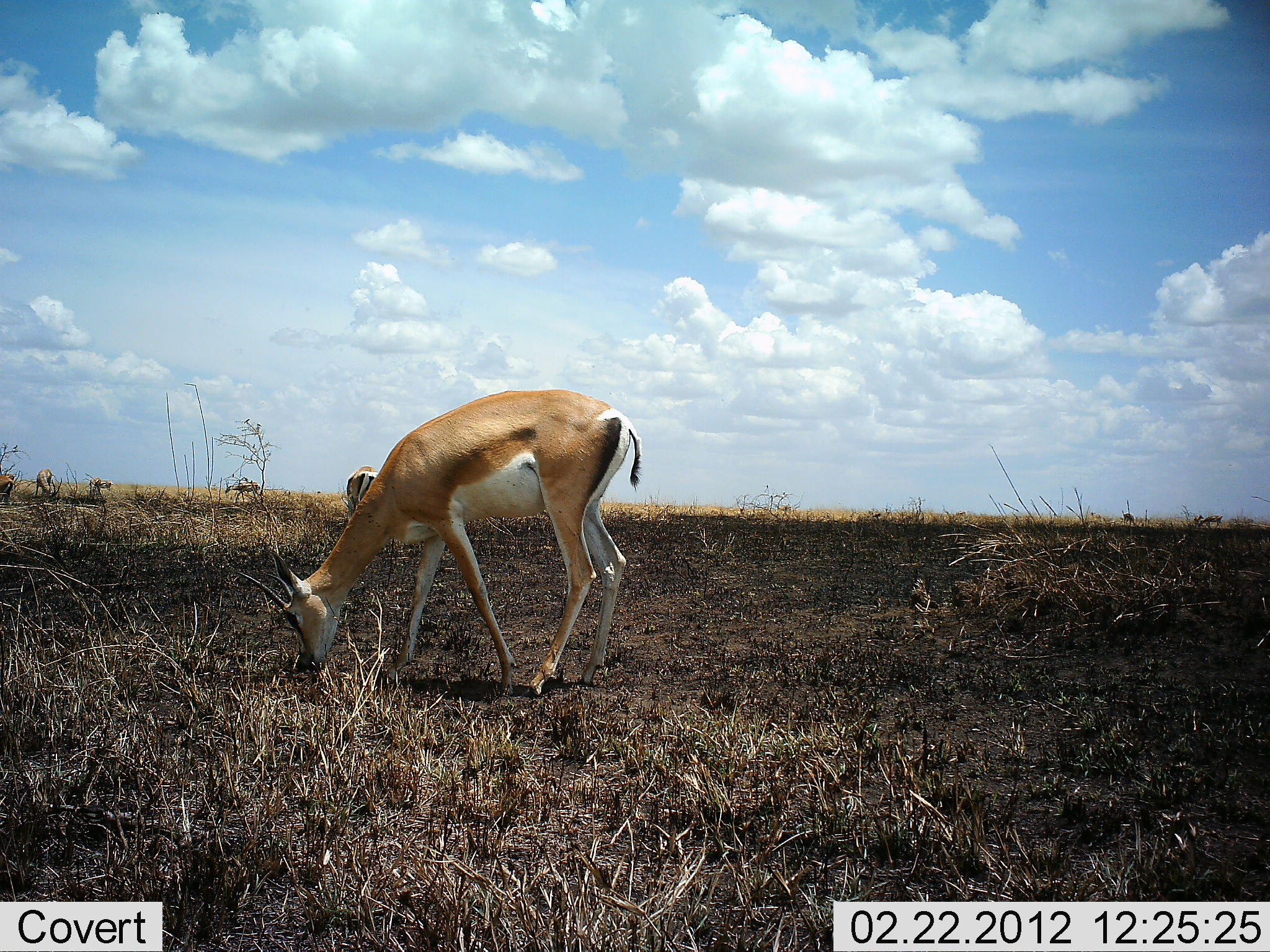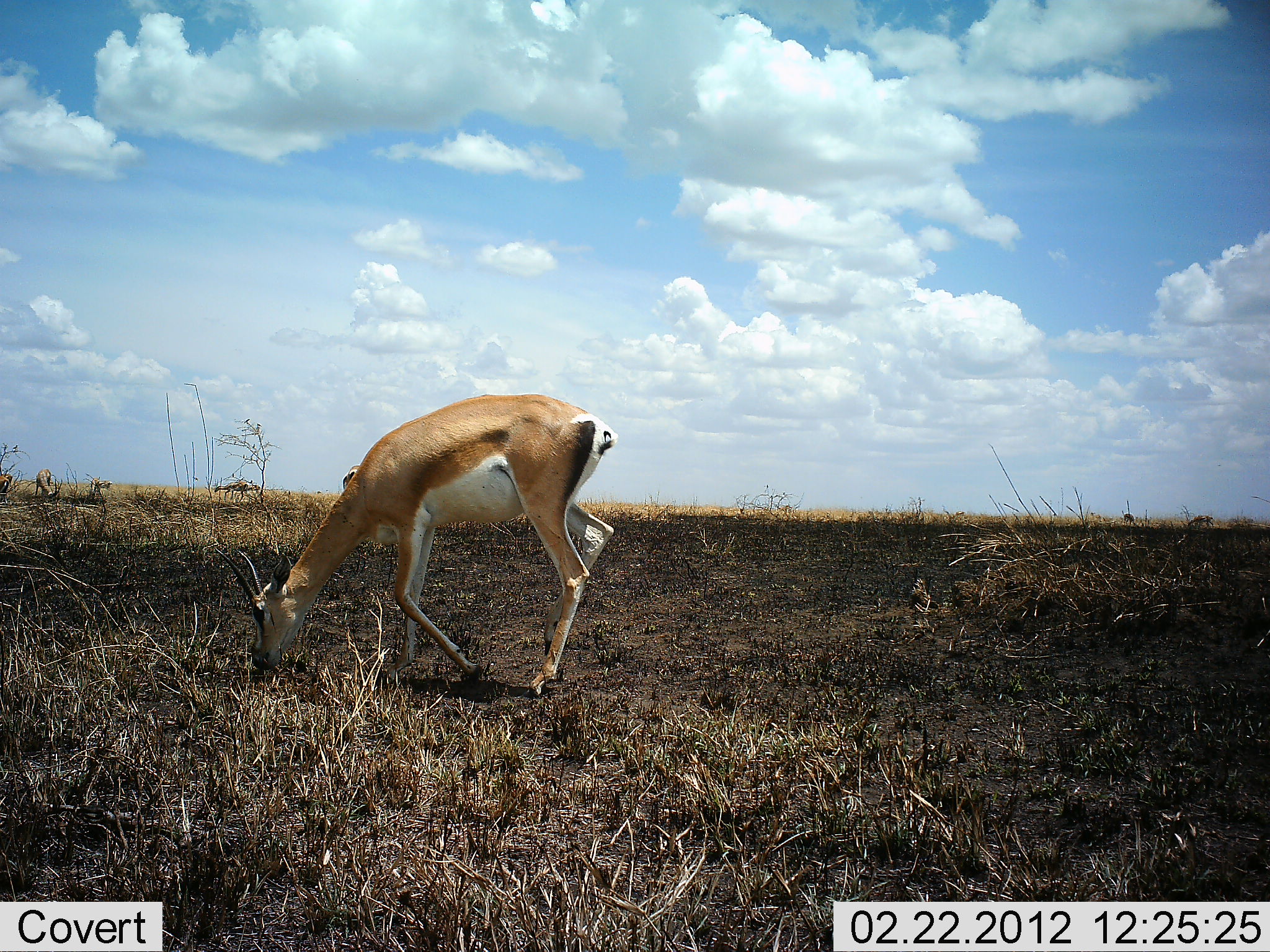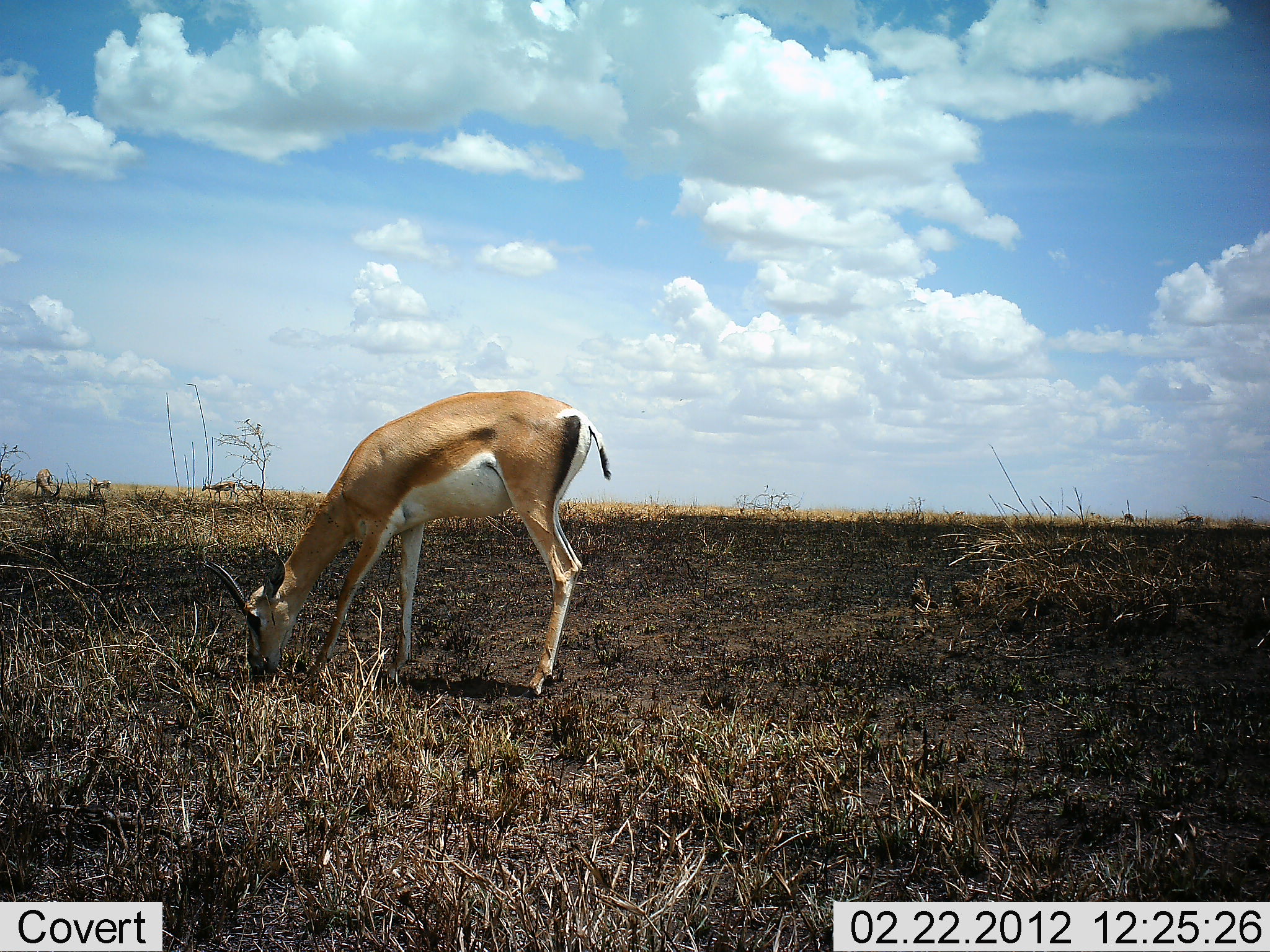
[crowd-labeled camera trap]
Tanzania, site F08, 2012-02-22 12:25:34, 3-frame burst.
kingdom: Animalia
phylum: Chordata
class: Mammalia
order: Artiodactyla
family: Bovidae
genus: Nanger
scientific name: Nanger granti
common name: grant's gazelle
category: gazellegrants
Gazellegrants (grant's gazelle) (Nanger granti), count 6. Behavior (volunteer vote fractions): standing 33%, resting 0%, moving 33%, interacting 0%. Young present (vote fraction): 0%. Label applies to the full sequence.